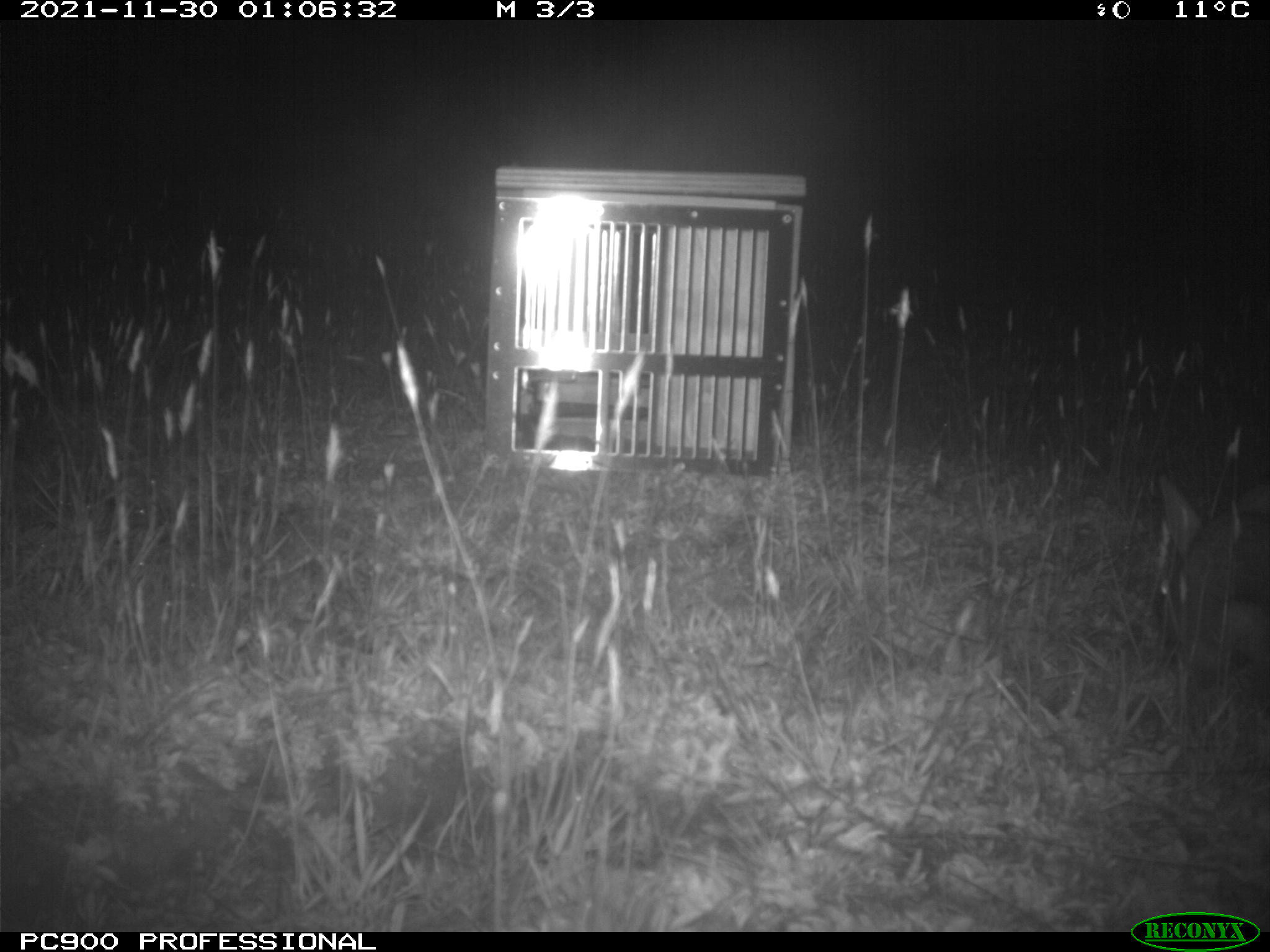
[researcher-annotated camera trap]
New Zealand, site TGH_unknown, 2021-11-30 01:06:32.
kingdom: Animalia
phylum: Chordata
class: Mammalia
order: Lagomorpha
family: Leporidae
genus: Oryctolagus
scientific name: Oryctolagus cuniculus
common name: european rabbit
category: rabbit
Rabbit (european rabbit) (Oryctolagus cuniculus).